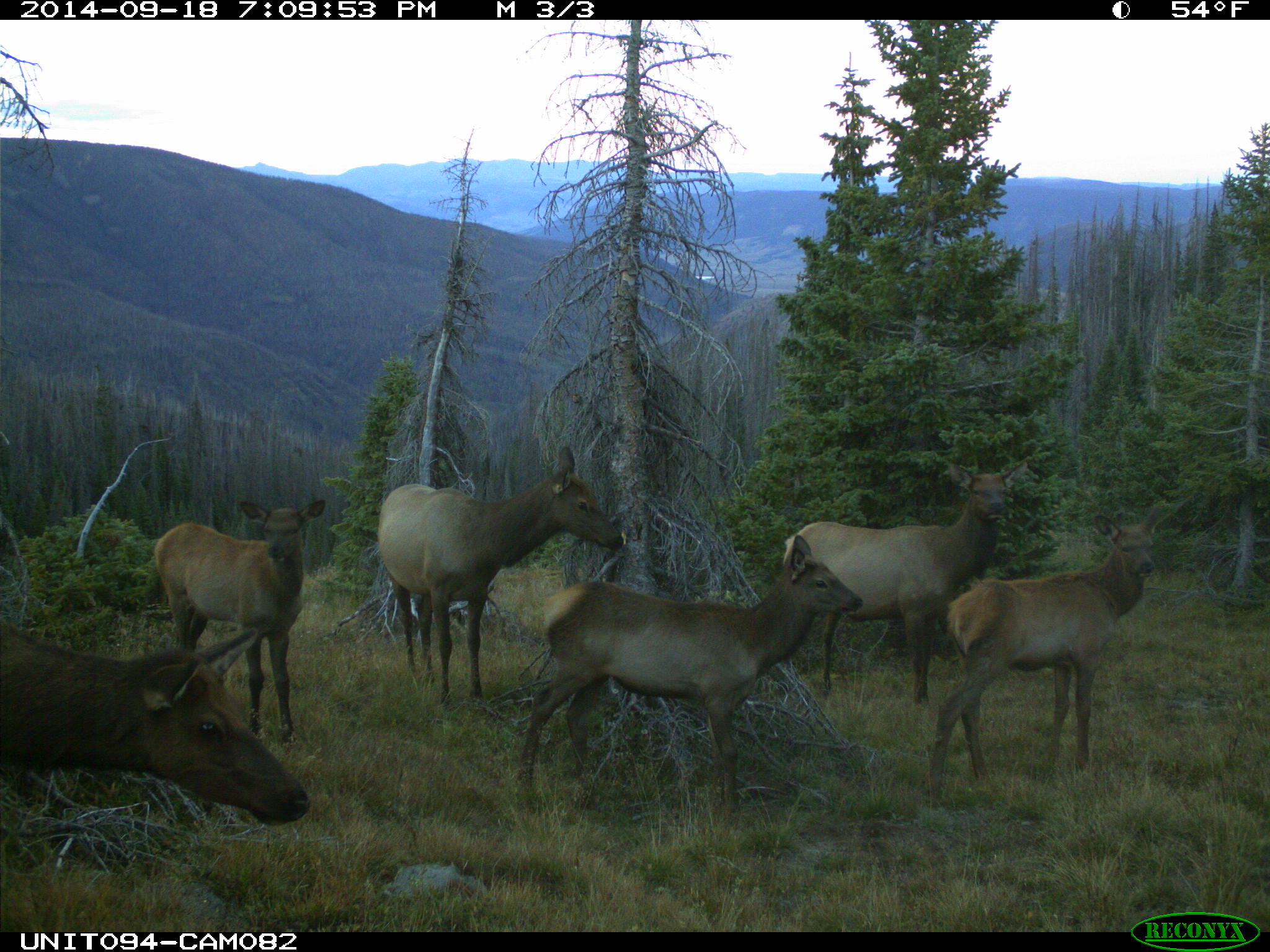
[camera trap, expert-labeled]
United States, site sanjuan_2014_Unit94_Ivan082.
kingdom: Animalia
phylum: Chordata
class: Mammalia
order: Artiodactyla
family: Cervidae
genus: Cervus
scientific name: Cervus elaphus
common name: red deer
Cervus elaphus (red deer).